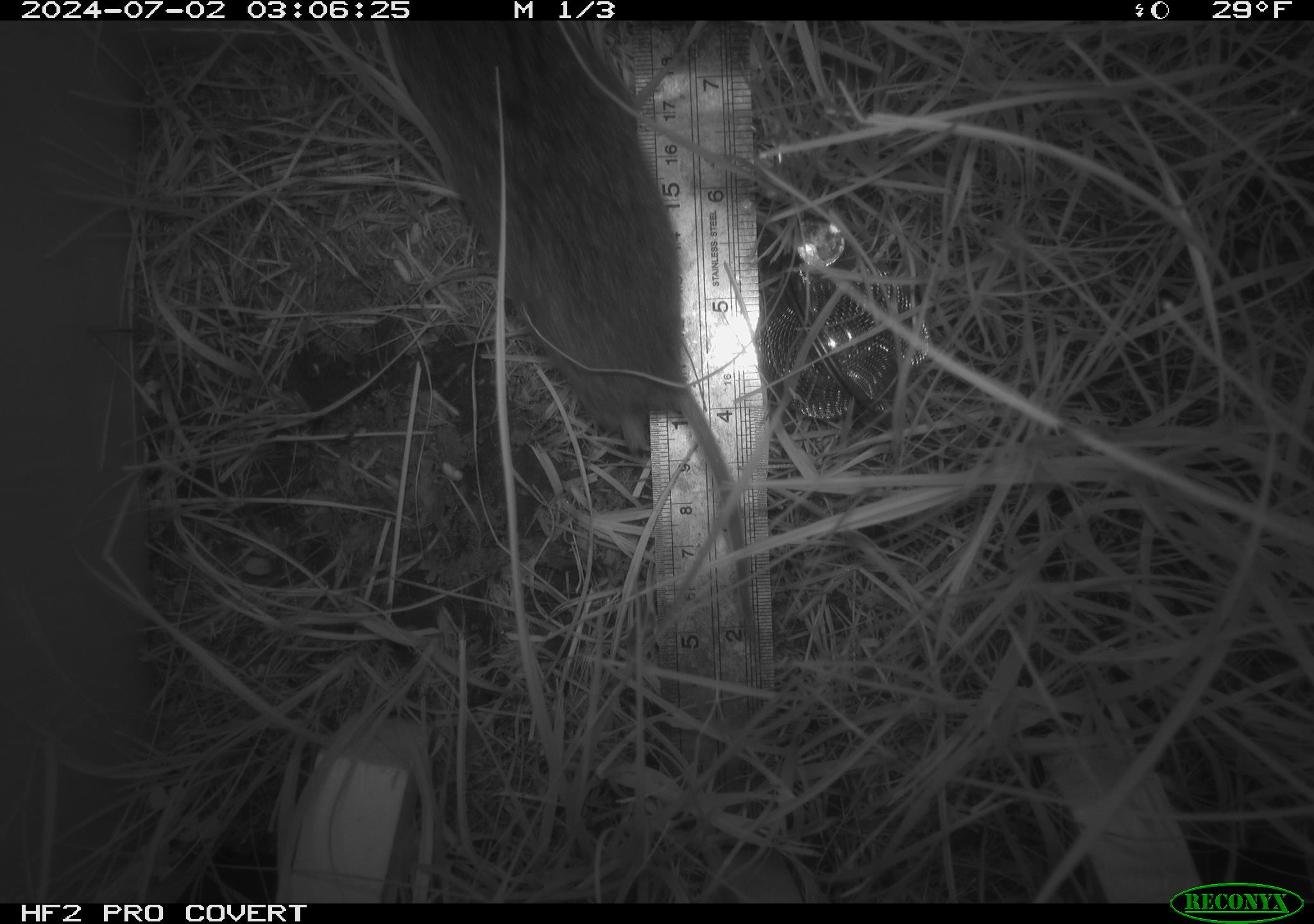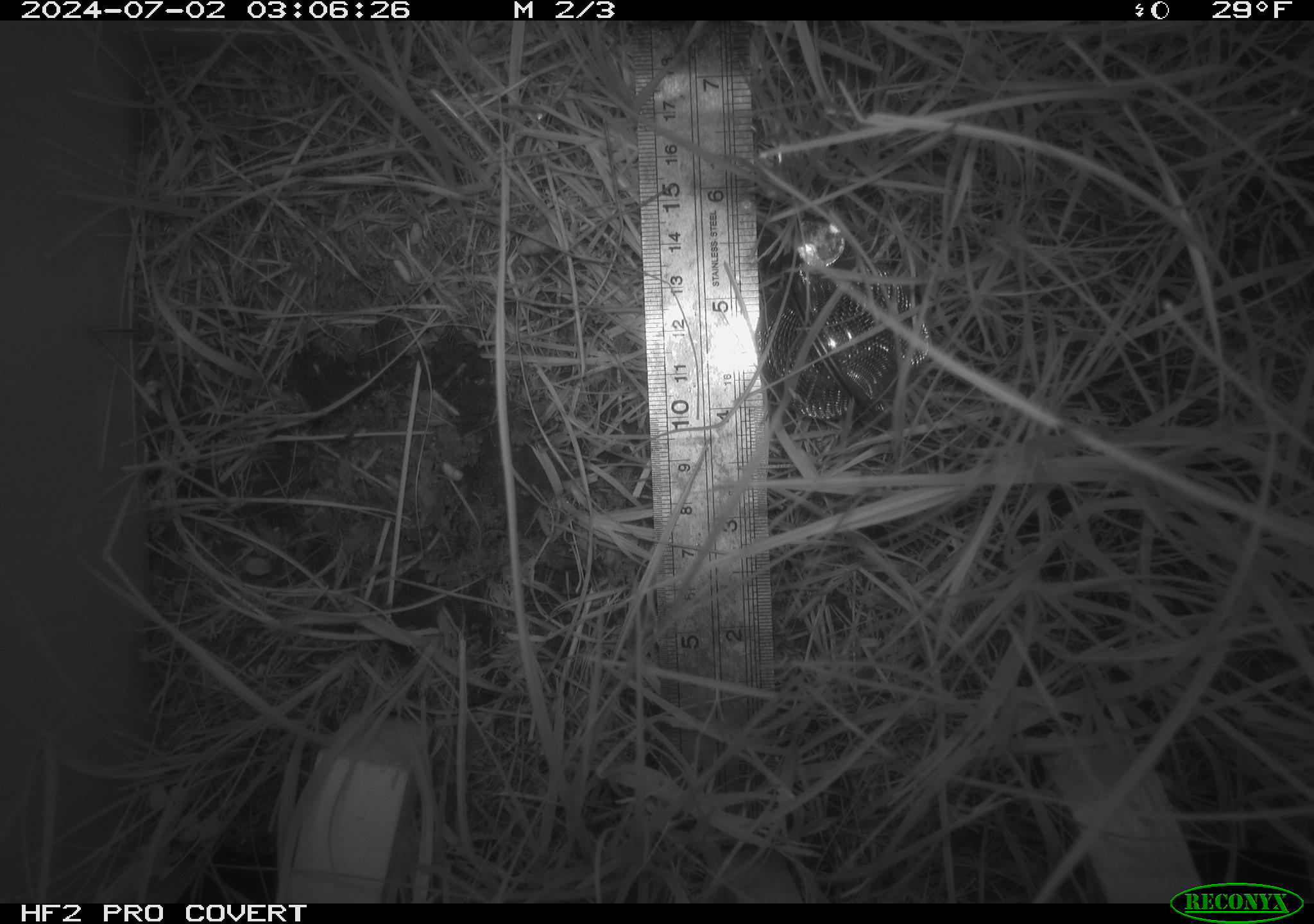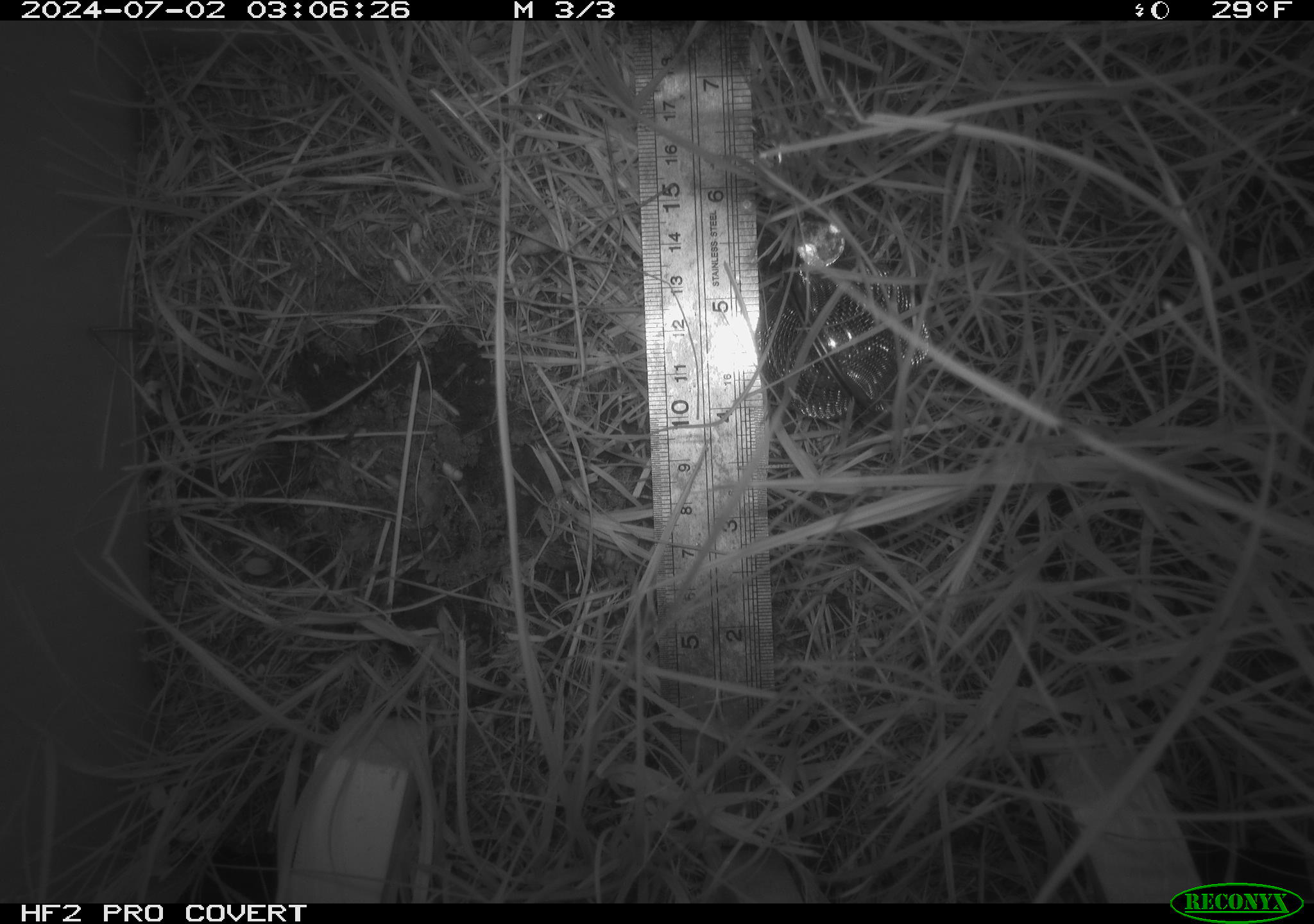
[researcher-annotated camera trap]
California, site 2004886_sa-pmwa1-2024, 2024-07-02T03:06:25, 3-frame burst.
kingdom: Animalia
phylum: Chordata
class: Mammalia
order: Rodentia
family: Cricetidae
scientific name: Arvicolinae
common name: voles, lemmings, and muskrats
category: arvicolinae subfamily